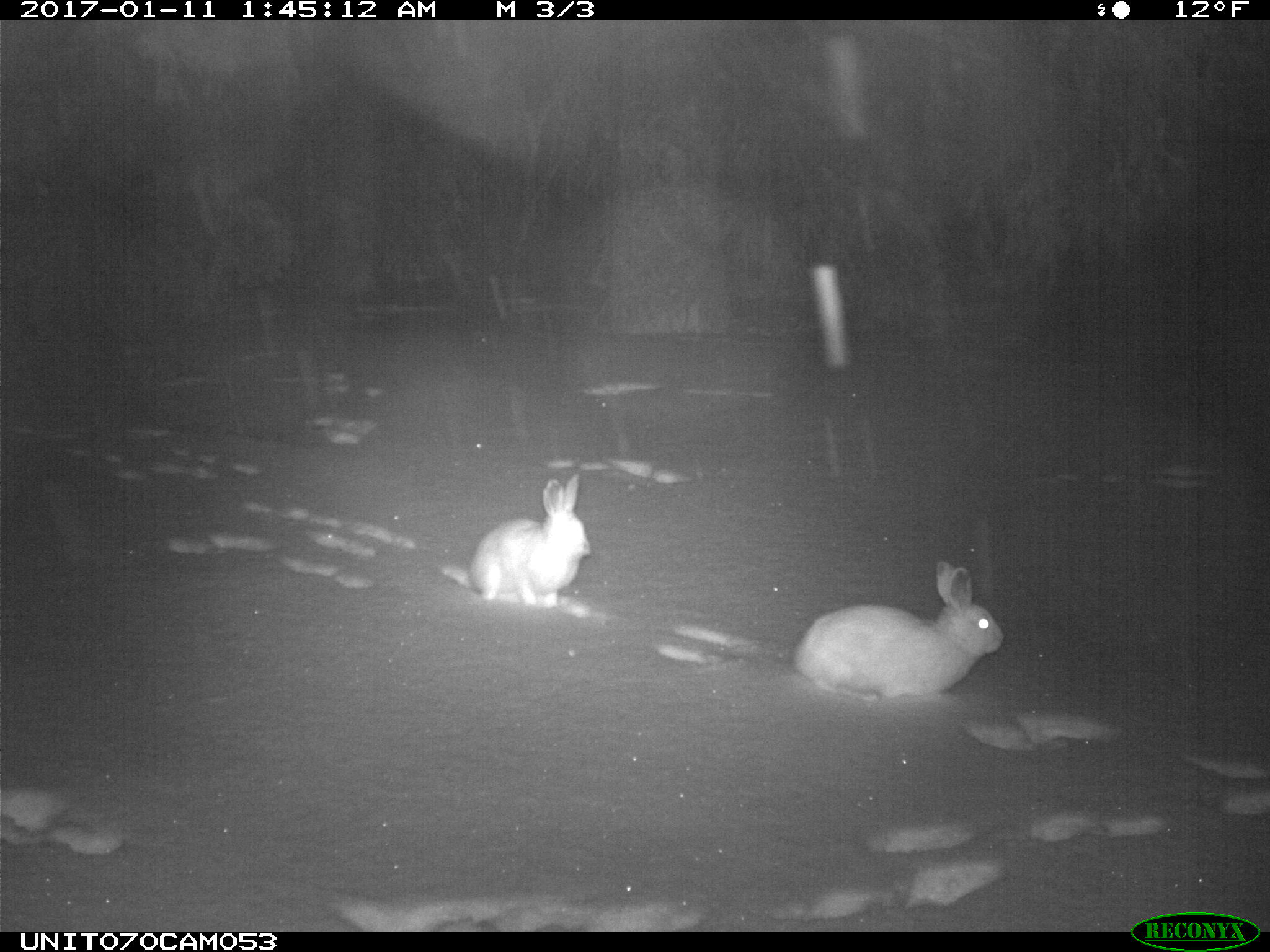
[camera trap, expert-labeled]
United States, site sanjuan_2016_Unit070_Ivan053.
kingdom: Animalia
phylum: Chordata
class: Mammalia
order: Lagomorpha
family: Leporidae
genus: Lepus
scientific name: Lepus americanus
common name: snowshoe hare